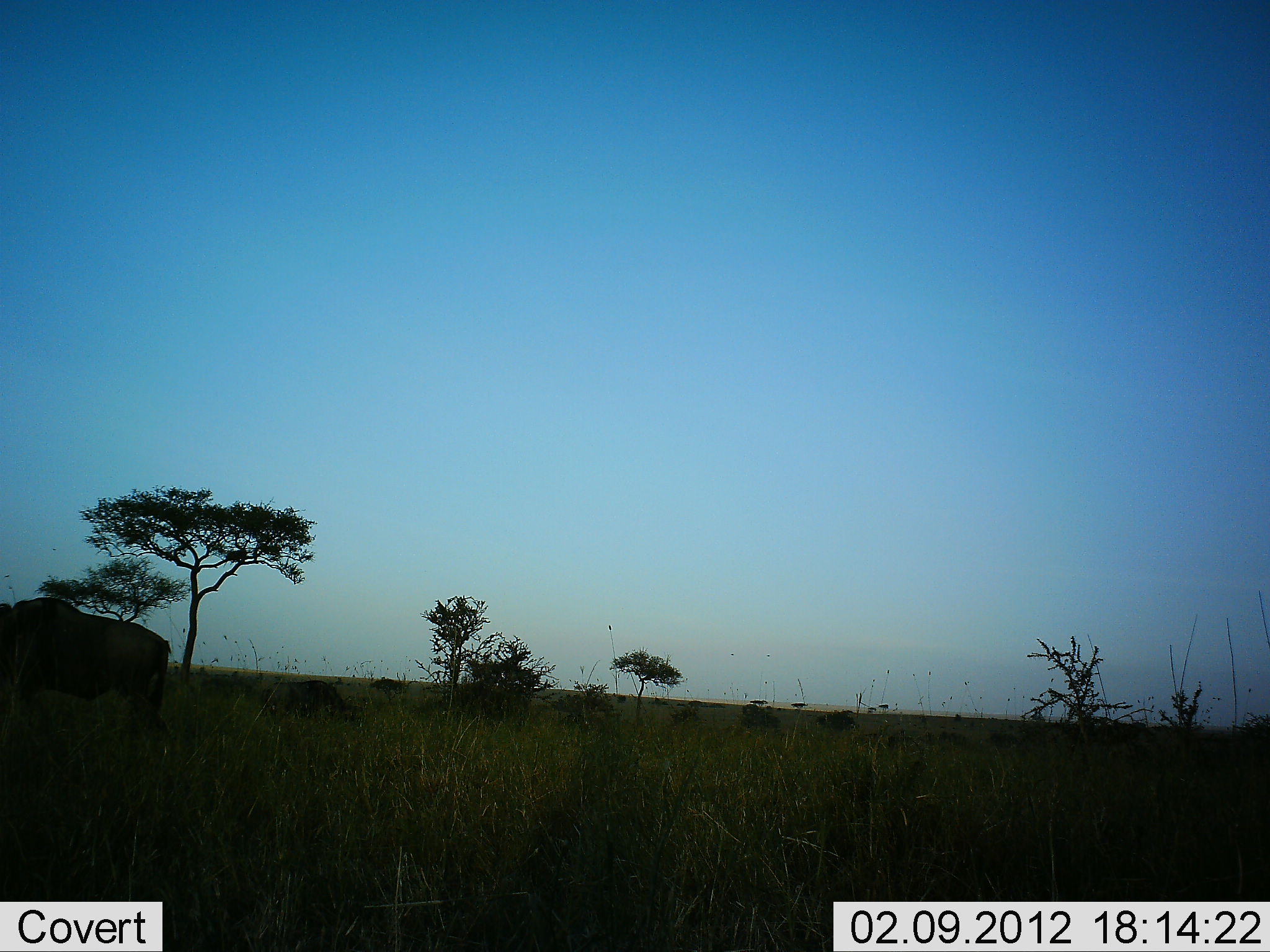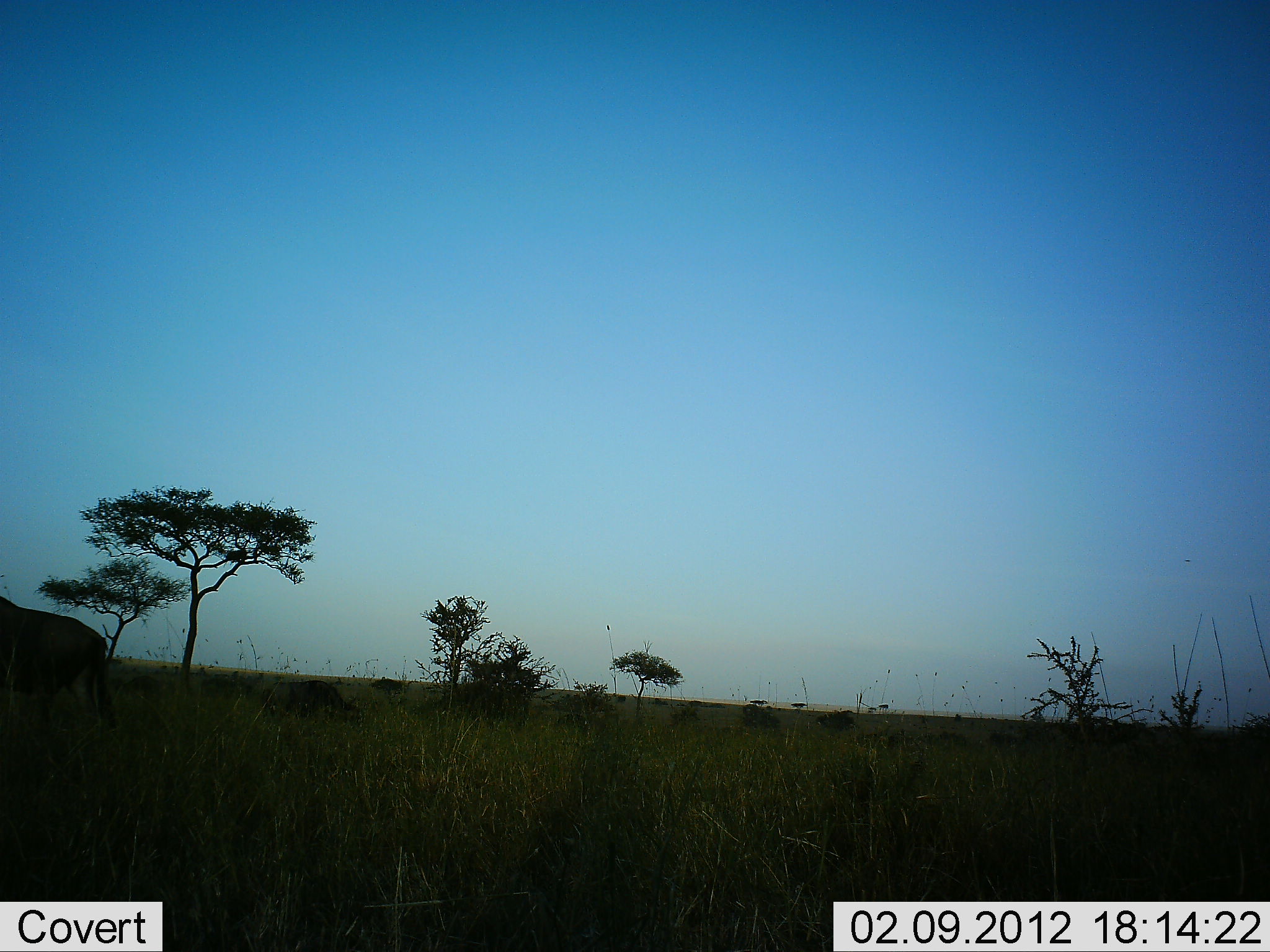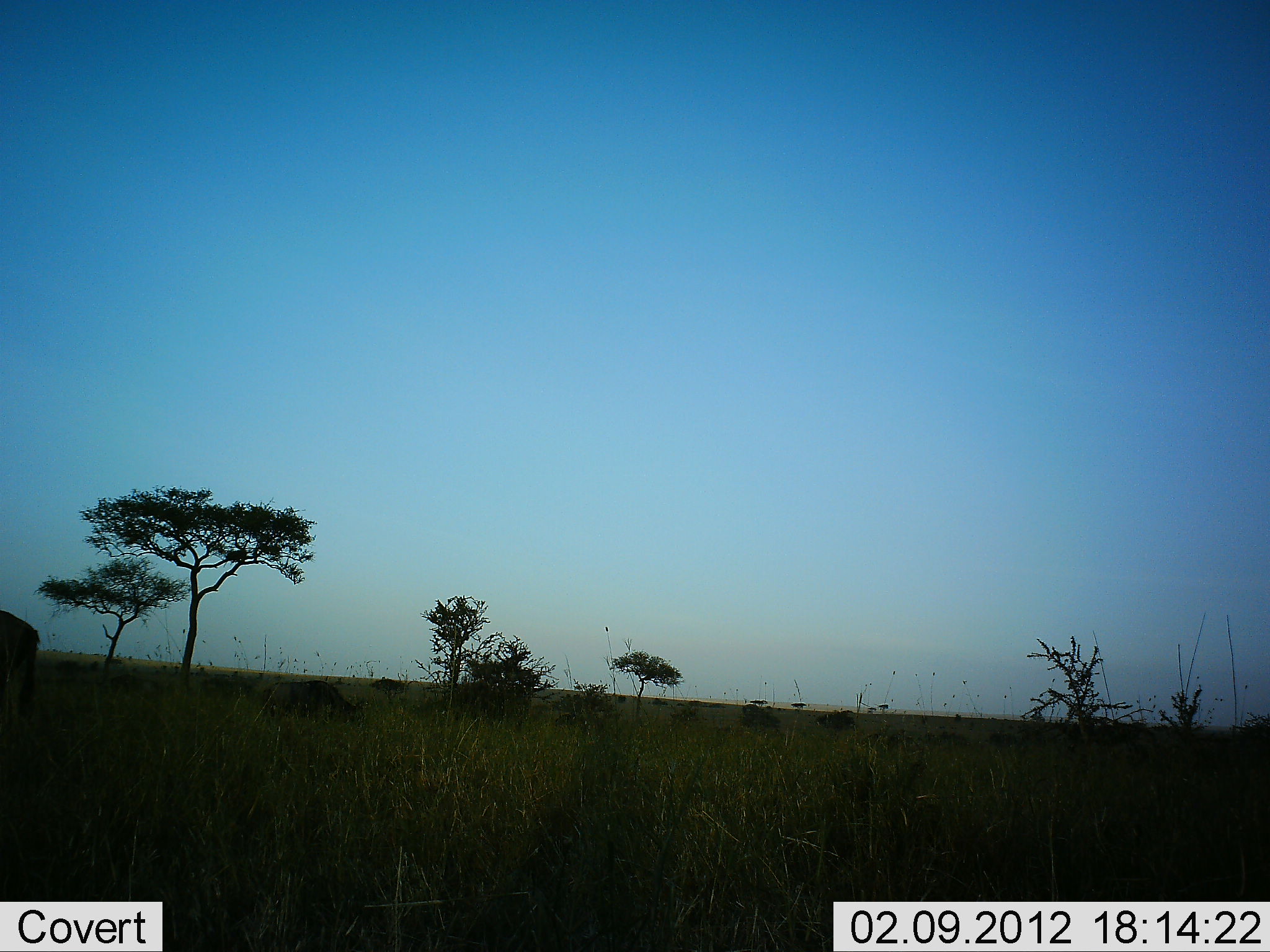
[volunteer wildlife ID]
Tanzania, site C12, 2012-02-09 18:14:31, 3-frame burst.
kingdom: Animalia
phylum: Chordata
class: Mammalia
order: Artiodactyla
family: Bovidae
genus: Connochaetes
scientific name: Connochaetes taurinus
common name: blue wildebeest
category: wildebeest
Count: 1.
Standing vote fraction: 7%.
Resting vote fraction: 0%.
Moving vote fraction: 100%.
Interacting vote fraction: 0%.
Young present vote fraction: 0%.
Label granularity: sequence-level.